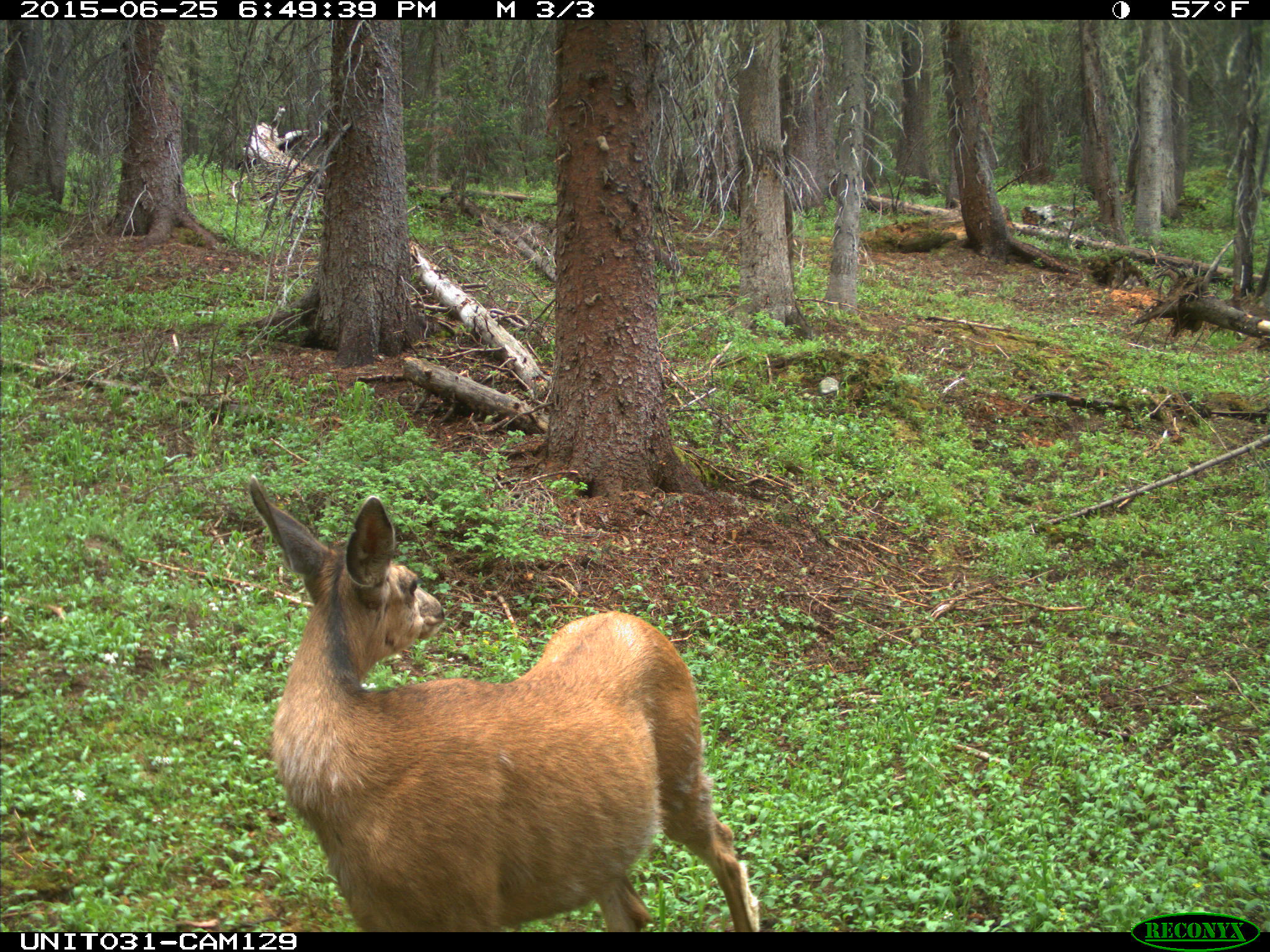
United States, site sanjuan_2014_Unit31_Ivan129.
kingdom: Animalia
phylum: Chordata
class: Mammalia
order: Artiodactyla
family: Cervidae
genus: Odocoileus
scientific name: Odocoileus hemionus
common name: mule deer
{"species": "Odocoileus hemionus (mule deer)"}